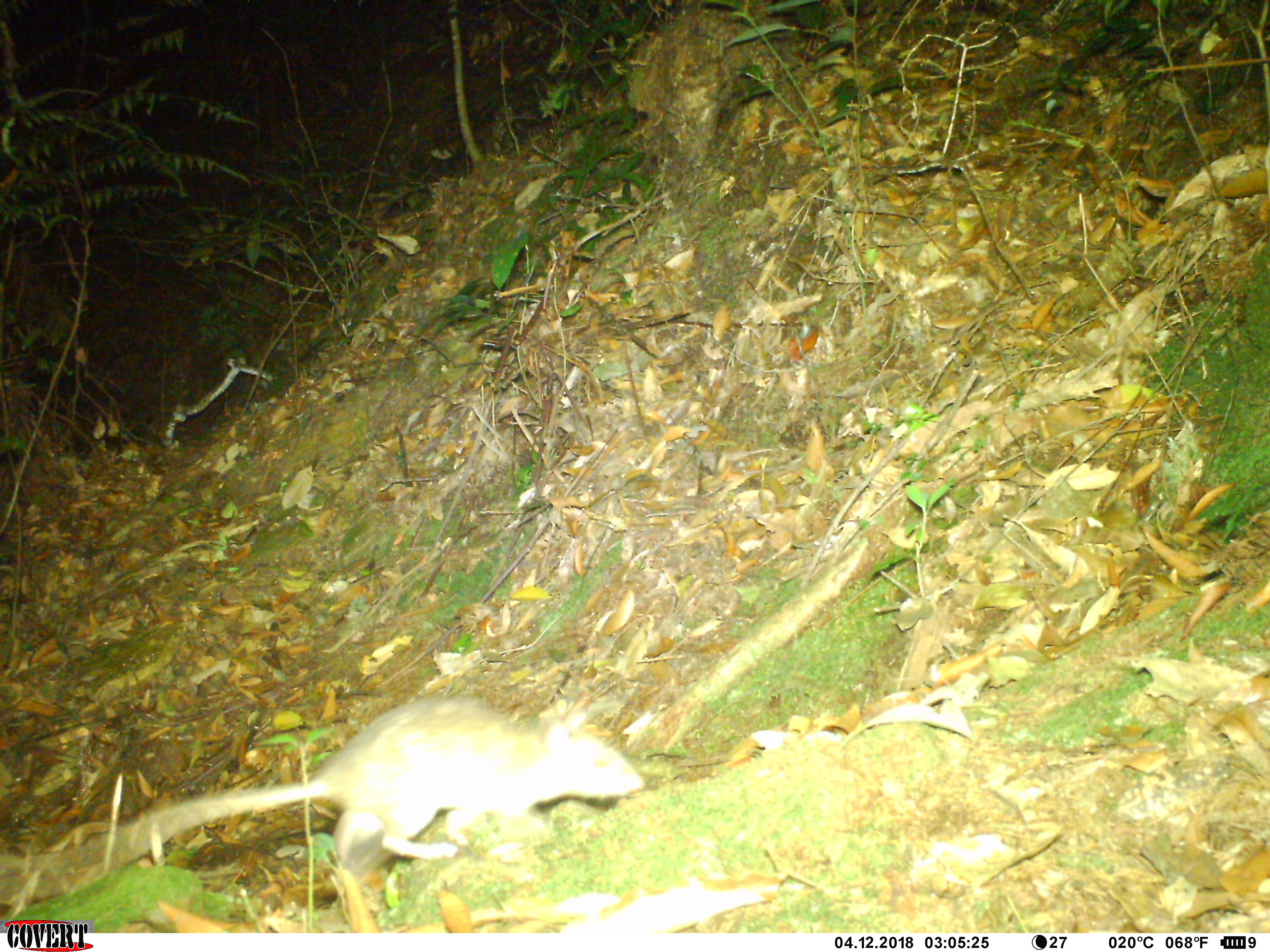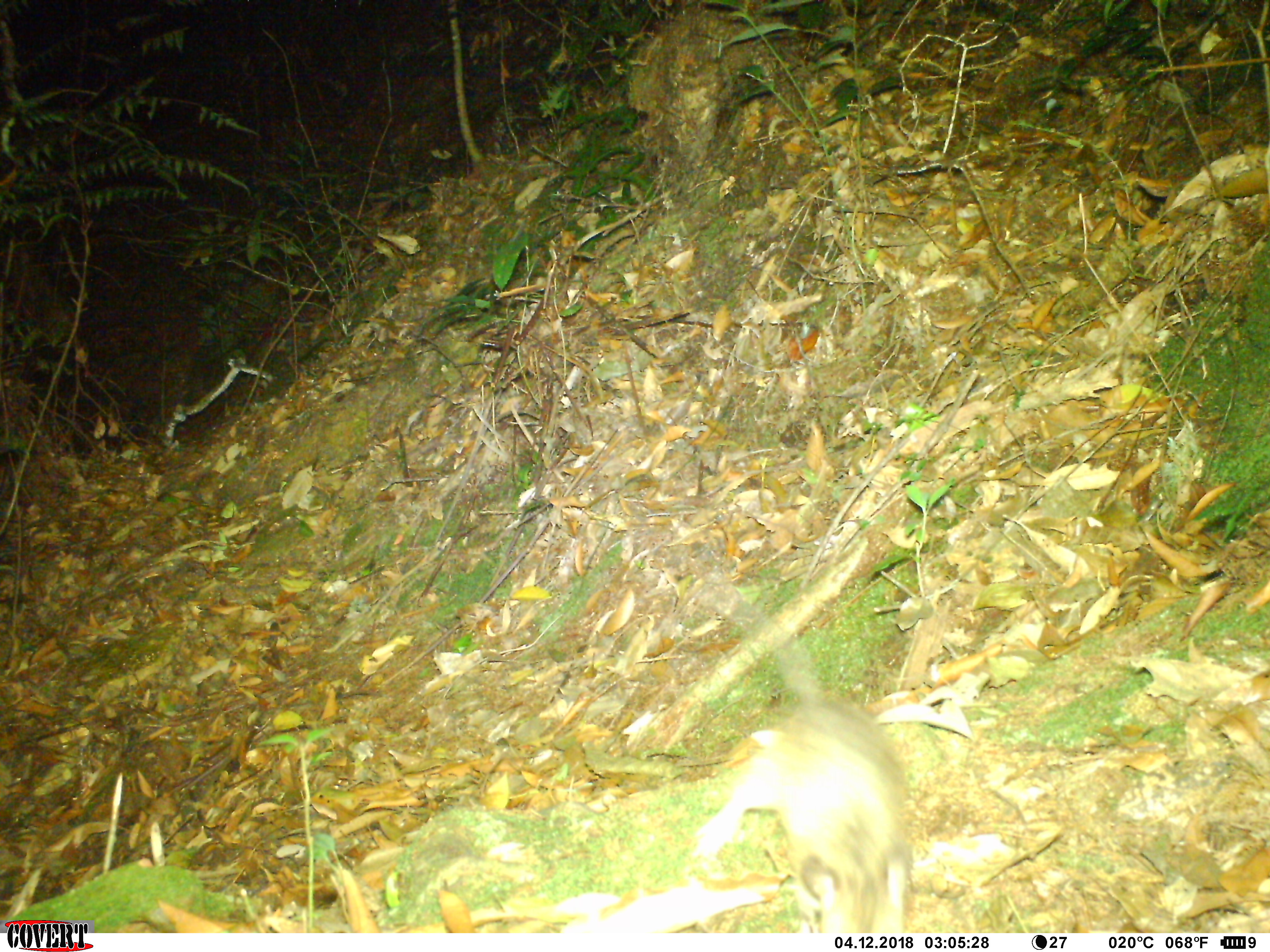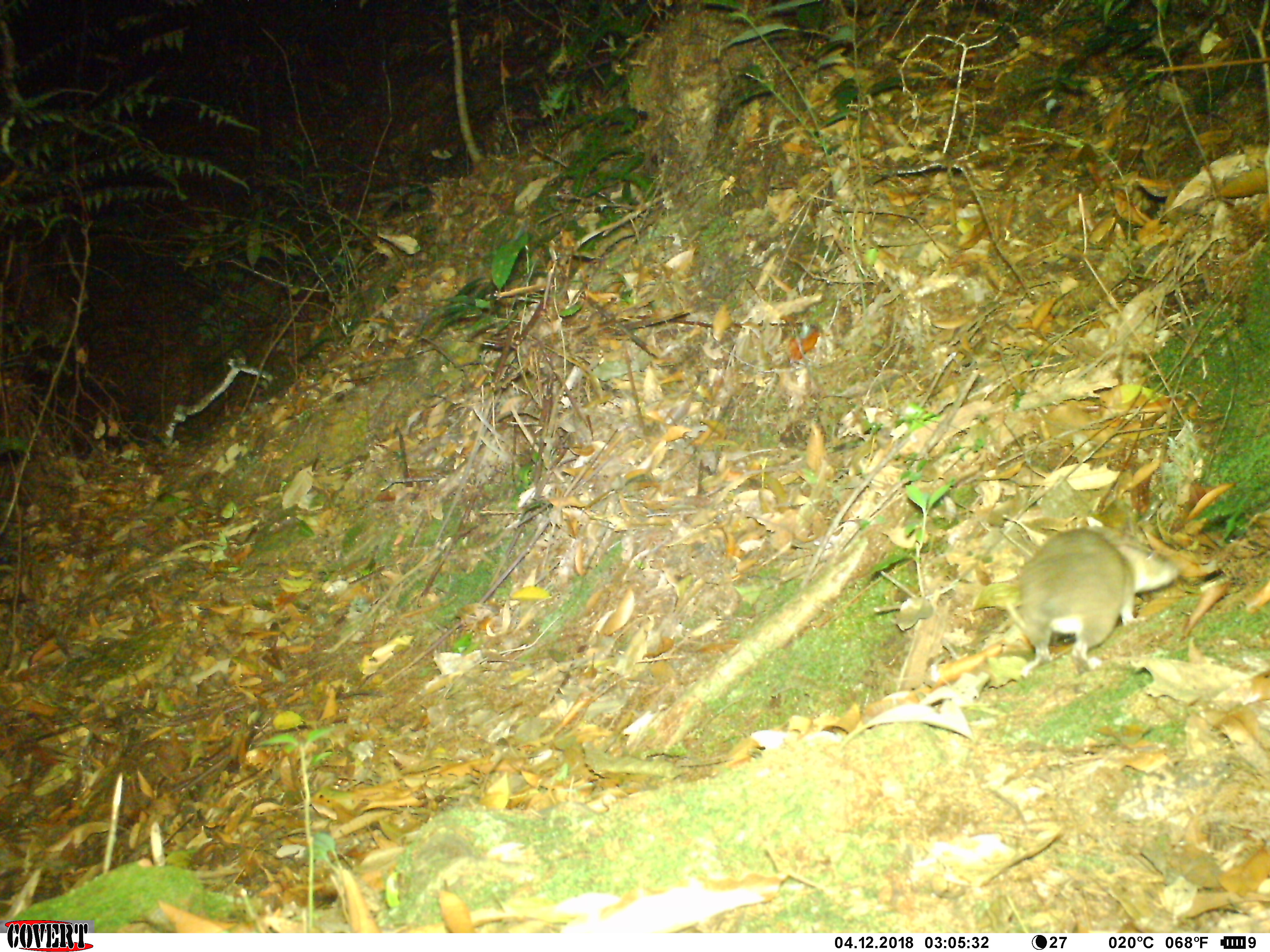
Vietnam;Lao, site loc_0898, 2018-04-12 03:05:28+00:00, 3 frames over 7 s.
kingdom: Animalia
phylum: Chordata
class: Mammalia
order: Rodentia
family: Muridae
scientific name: Muridae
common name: old-world mice and rats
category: unidentified murid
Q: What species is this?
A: Unidentified murid (old-world mice and rats) (Muridae).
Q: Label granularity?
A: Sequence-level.